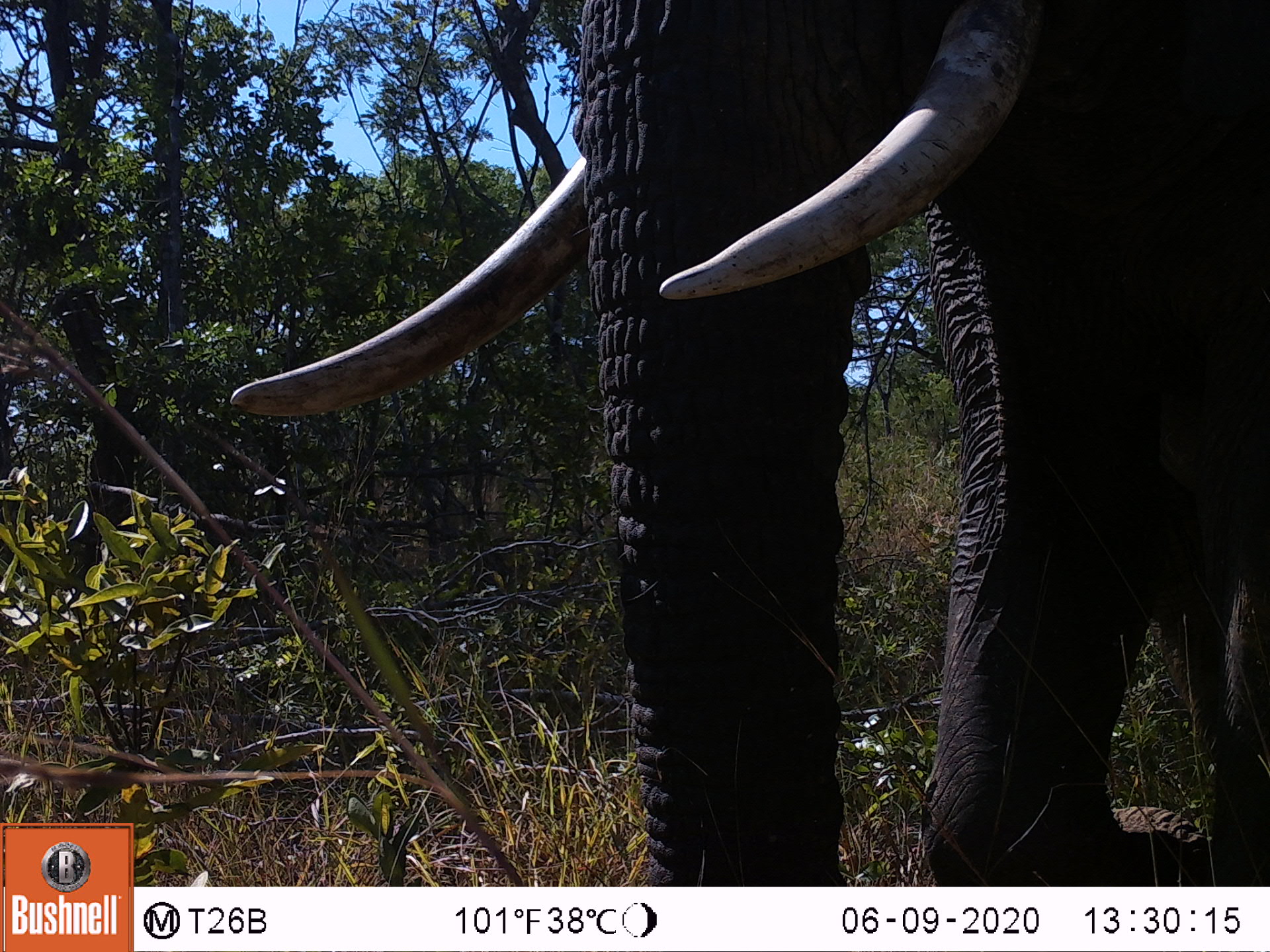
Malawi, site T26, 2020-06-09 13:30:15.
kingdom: Animalia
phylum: Chordata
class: Mammalia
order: Proboscidea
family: Elephantidae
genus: Loxodonta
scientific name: Loxodonta africana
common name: african savanna elephant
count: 1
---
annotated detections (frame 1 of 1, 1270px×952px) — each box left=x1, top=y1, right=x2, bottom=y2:
african savanna elephant: left=219, top=0, right=1269, bottom=886